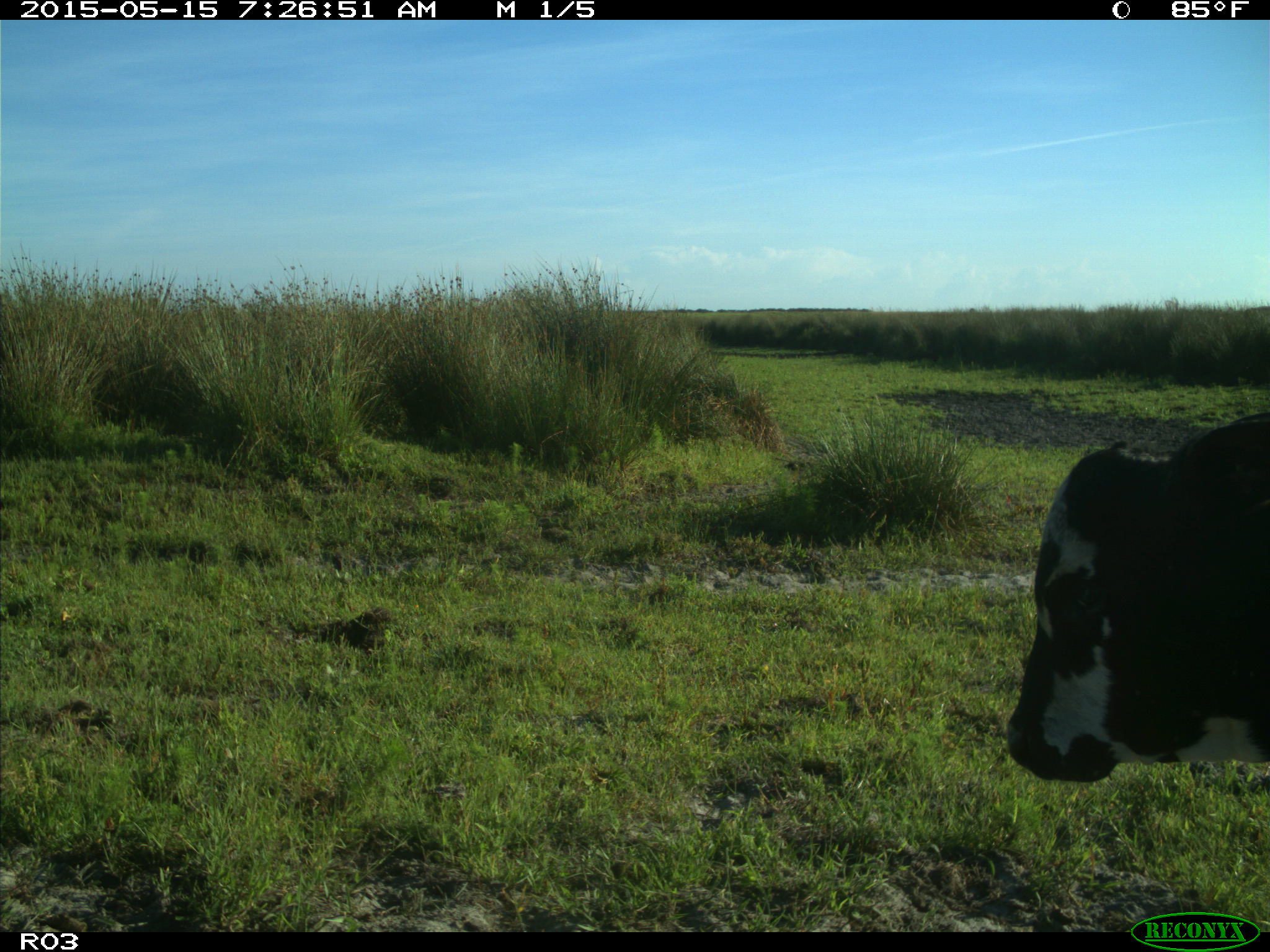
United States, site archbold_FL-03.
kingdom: Animalia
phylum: Chordata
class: Mammalia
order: Artiodactyla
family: Bovidae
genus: Bos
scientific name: Bos taurus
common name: domestic cow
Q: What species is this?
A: Bos taurus (domestic cow).